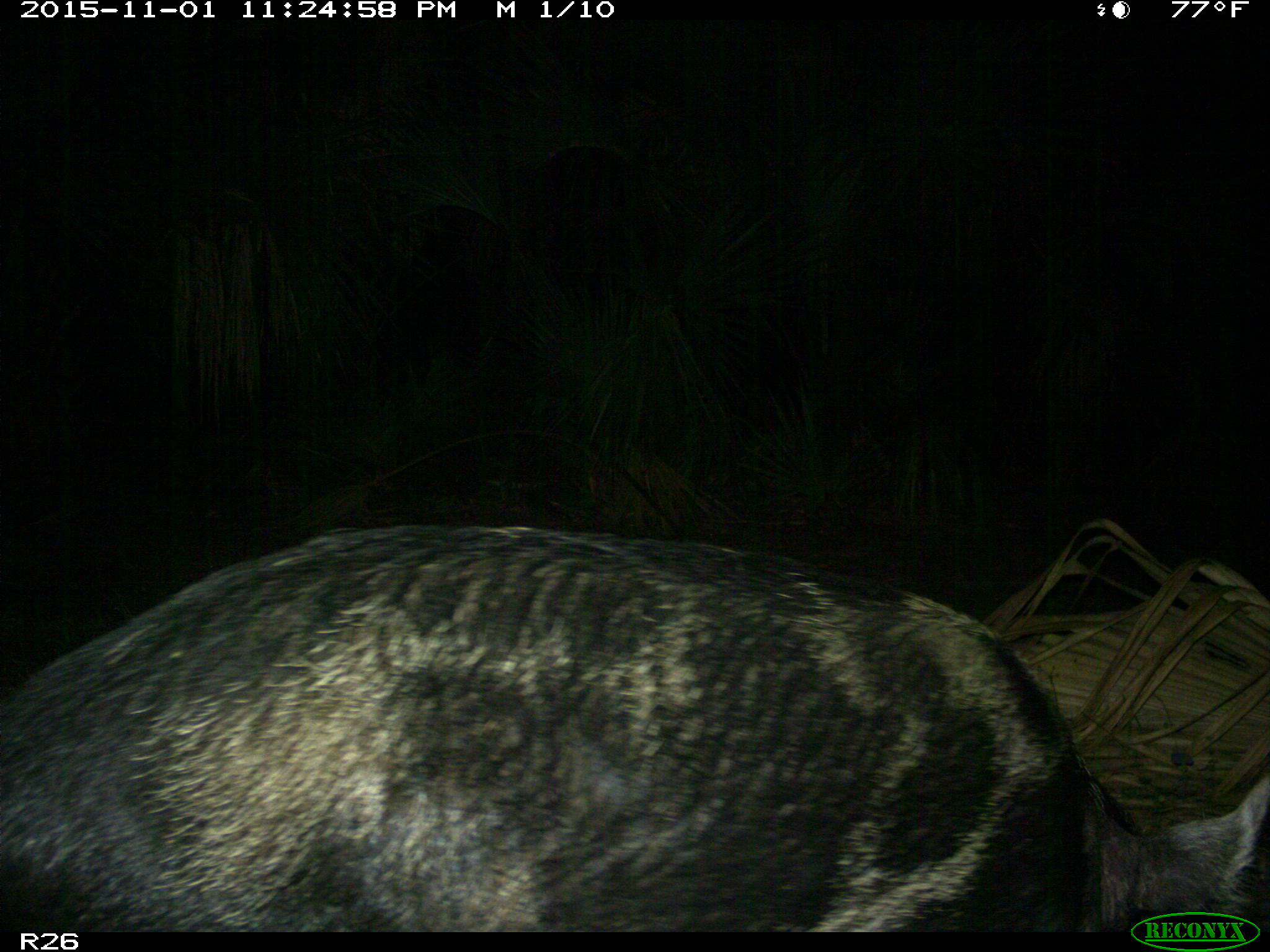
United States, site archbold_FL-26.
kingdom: Animalia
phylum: Chordata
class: Mammalia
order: Artiodactyla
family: Suidae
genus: Sus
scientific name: Sus scrofa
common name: wild boar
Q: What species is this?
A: Sus scrofa (wild boar).